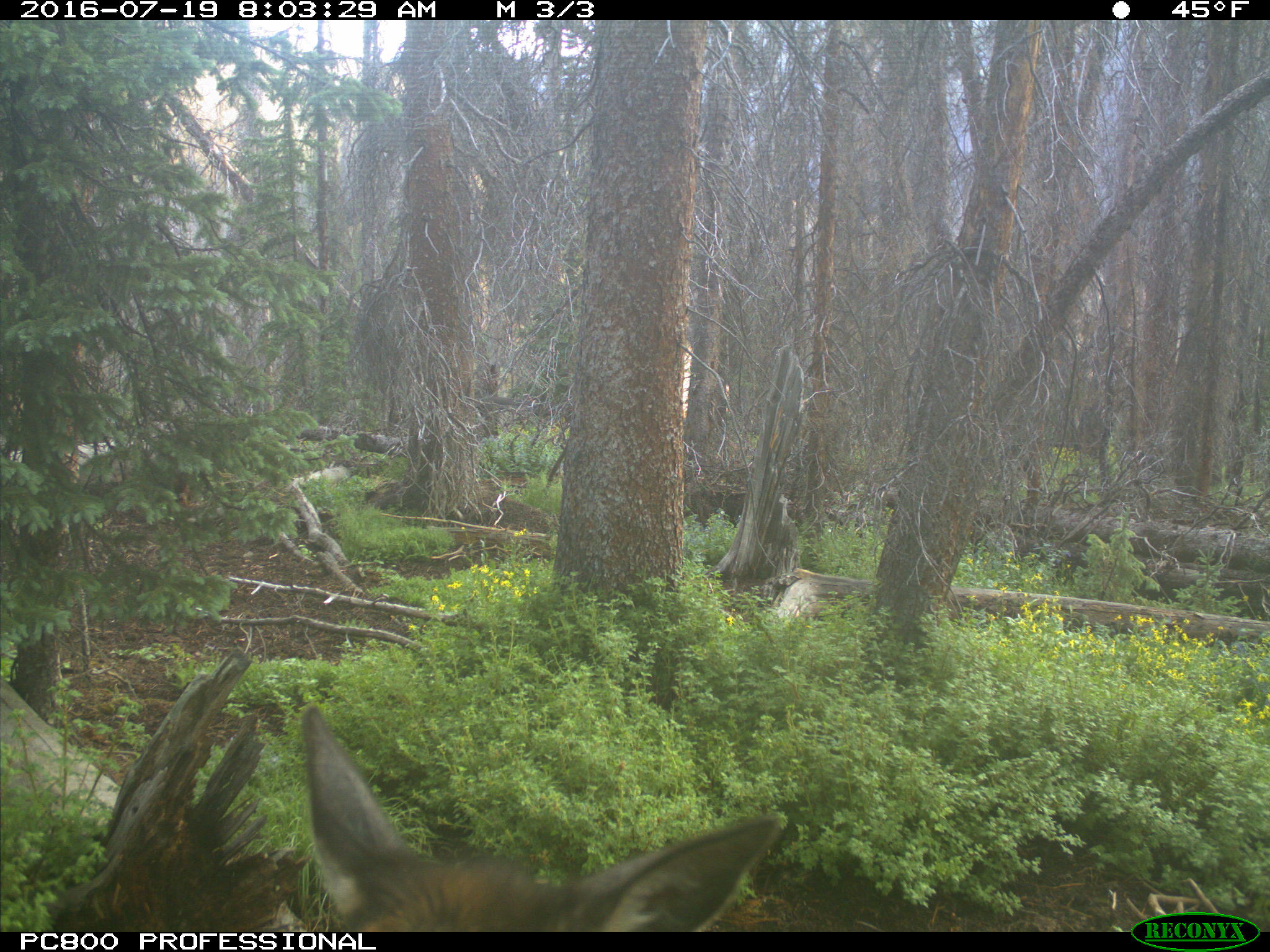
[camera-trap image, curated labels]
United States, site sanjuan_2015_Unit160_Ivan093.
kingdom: Animalia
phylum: Chordata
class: Mammalia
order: Artiodactyla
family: Cervidae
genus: Cervus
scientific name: Cervus elaphus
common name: red deer